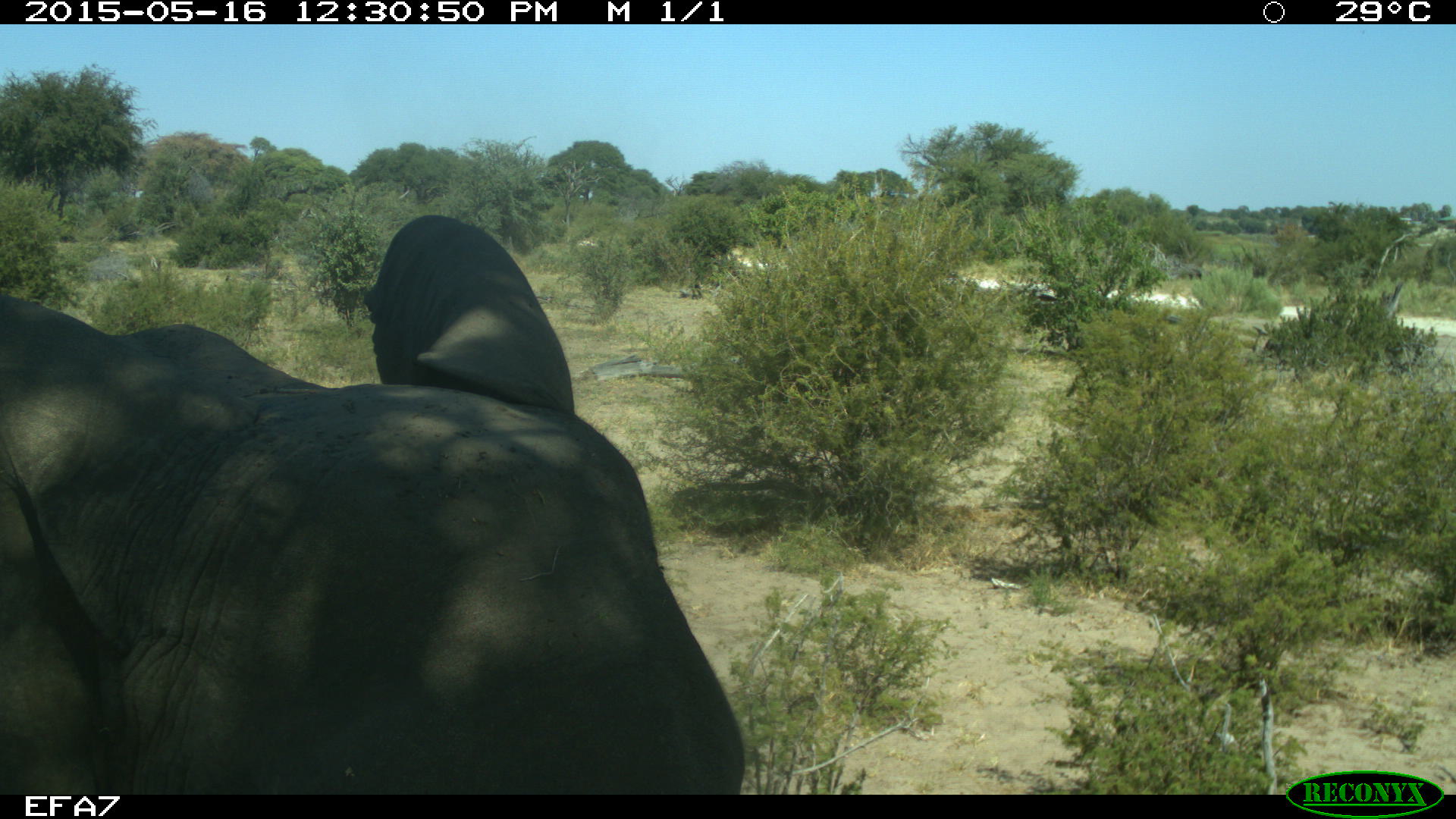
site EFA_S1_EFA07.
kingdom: Animalia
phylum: Chordata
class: Mammalia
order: Proboscidea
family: Elephantidae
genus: Loxodonta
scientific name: Loxodonta africana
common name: african bush elephant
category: elephant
Elephant (african bush elephant) (Loxodonta africana), count 1. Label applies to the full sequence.